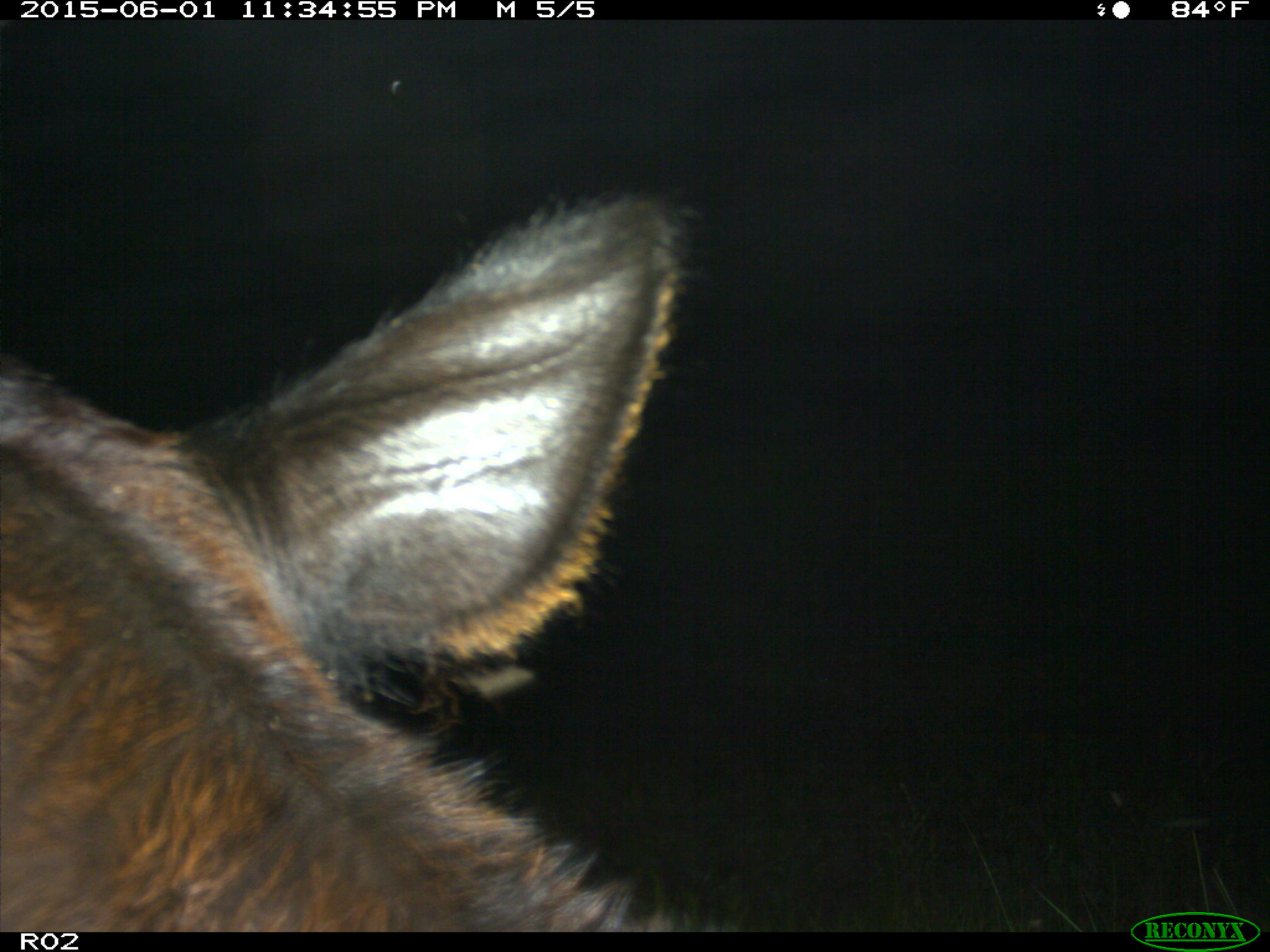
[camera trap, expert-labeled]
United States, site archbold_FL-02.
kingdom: Animalia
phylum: Chordata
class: Mammalia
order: Artiodactyla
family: Bovidae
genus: Bos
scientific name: Bos taurus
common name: domestic cow